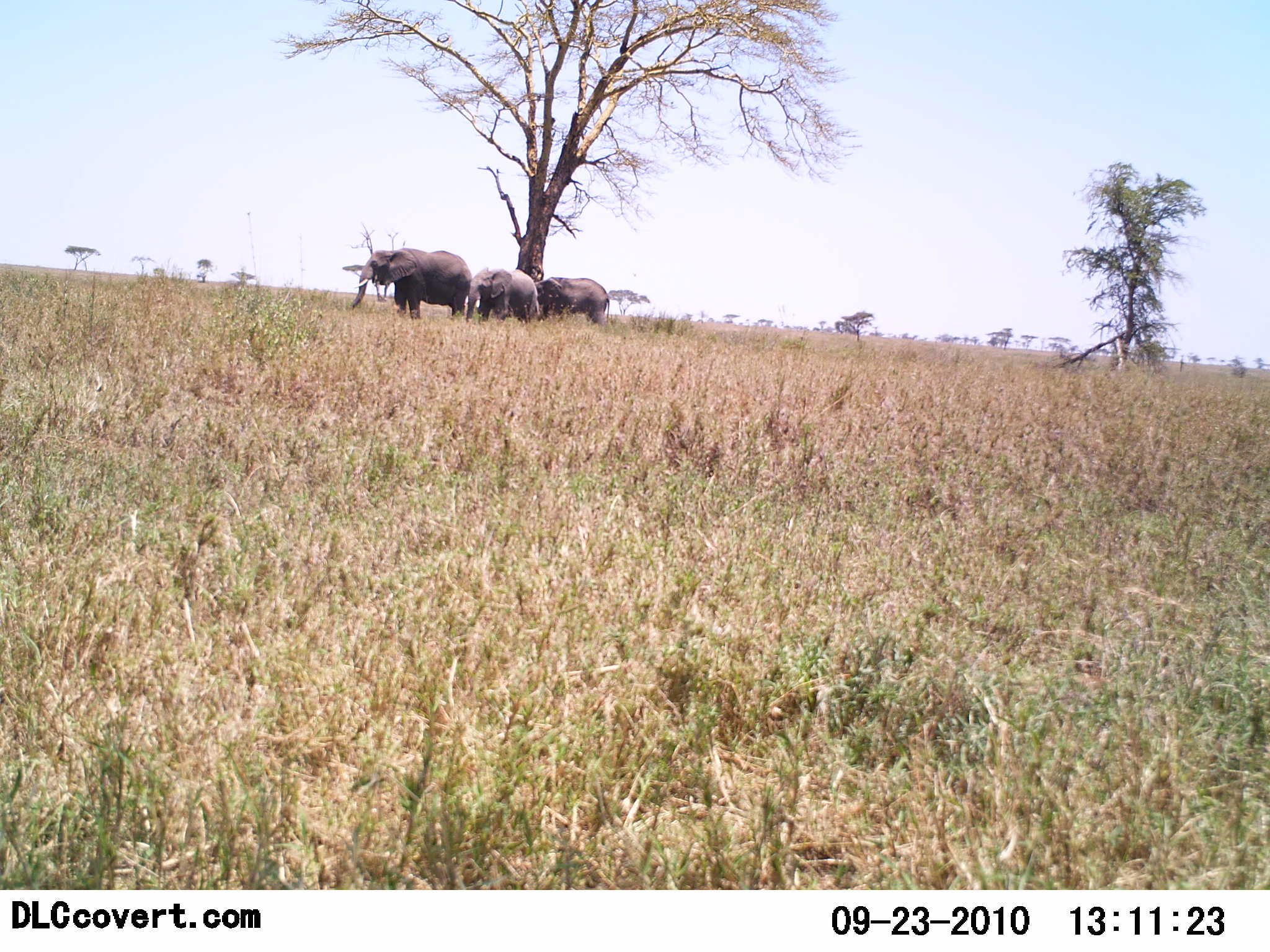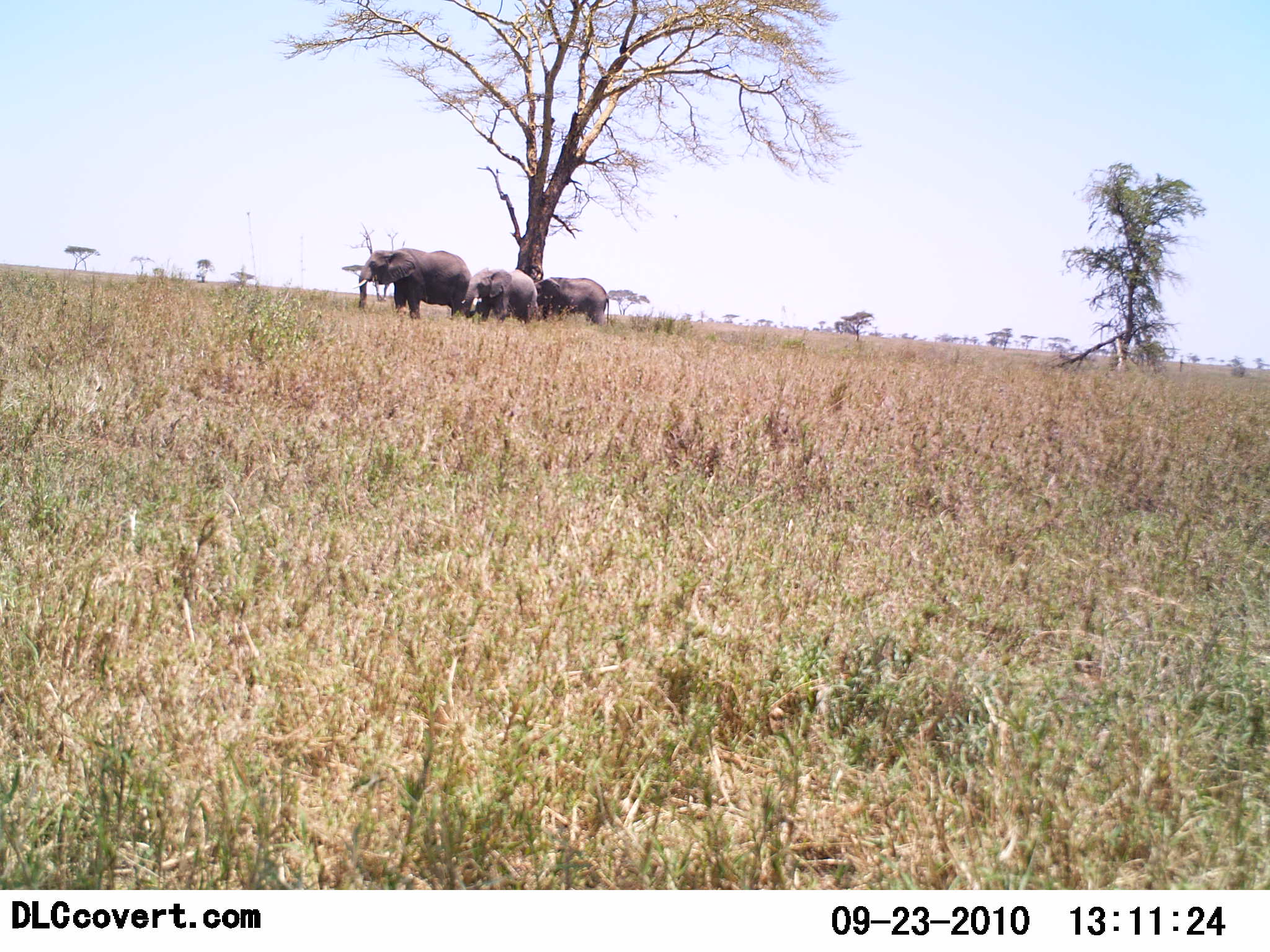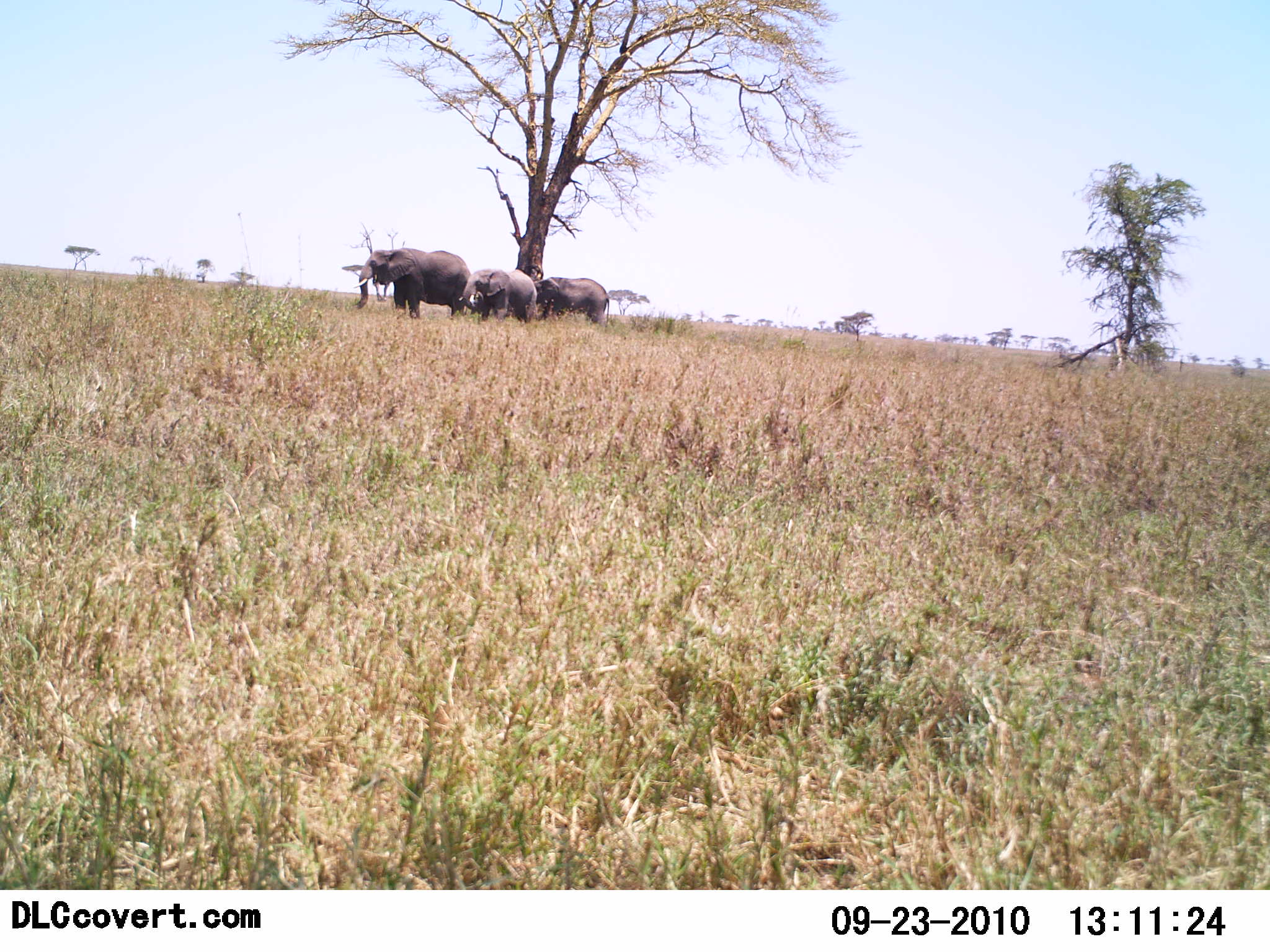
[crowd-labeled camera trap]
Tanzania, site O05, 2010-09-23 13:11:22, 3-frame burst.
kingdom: Animalia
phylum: Chordata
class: Mammalia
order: Proboscidea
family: Elephantidae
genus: Loxodonta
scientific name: Loxodonta africana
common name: african bush elephant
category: elephant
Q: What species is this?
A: Elephant (african bush elephant) (Loxodonta africana).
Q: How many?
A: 3.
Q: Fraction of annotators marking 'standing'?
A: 62%.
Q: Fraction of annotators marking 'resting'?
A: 10%.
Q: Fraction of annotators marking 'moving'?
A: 14%.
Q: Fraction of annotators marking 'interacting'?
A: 0%.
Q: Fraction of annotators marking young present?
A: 14%.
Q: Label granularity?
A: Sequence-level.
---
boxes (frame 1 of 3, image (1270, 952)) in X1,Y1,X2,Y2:
animal: 342,247,473,322; 533,276,611,335; 466,267,540,327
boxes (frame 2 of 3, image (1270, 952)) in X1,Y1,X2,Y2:
animal: 342,247,474,323; 459,267,538,333; 533,276,611,332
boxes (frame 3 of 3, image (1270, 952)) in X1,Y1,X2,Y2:
animal: 342,246,473,320; 459,267,538,327; 530,277,611,335